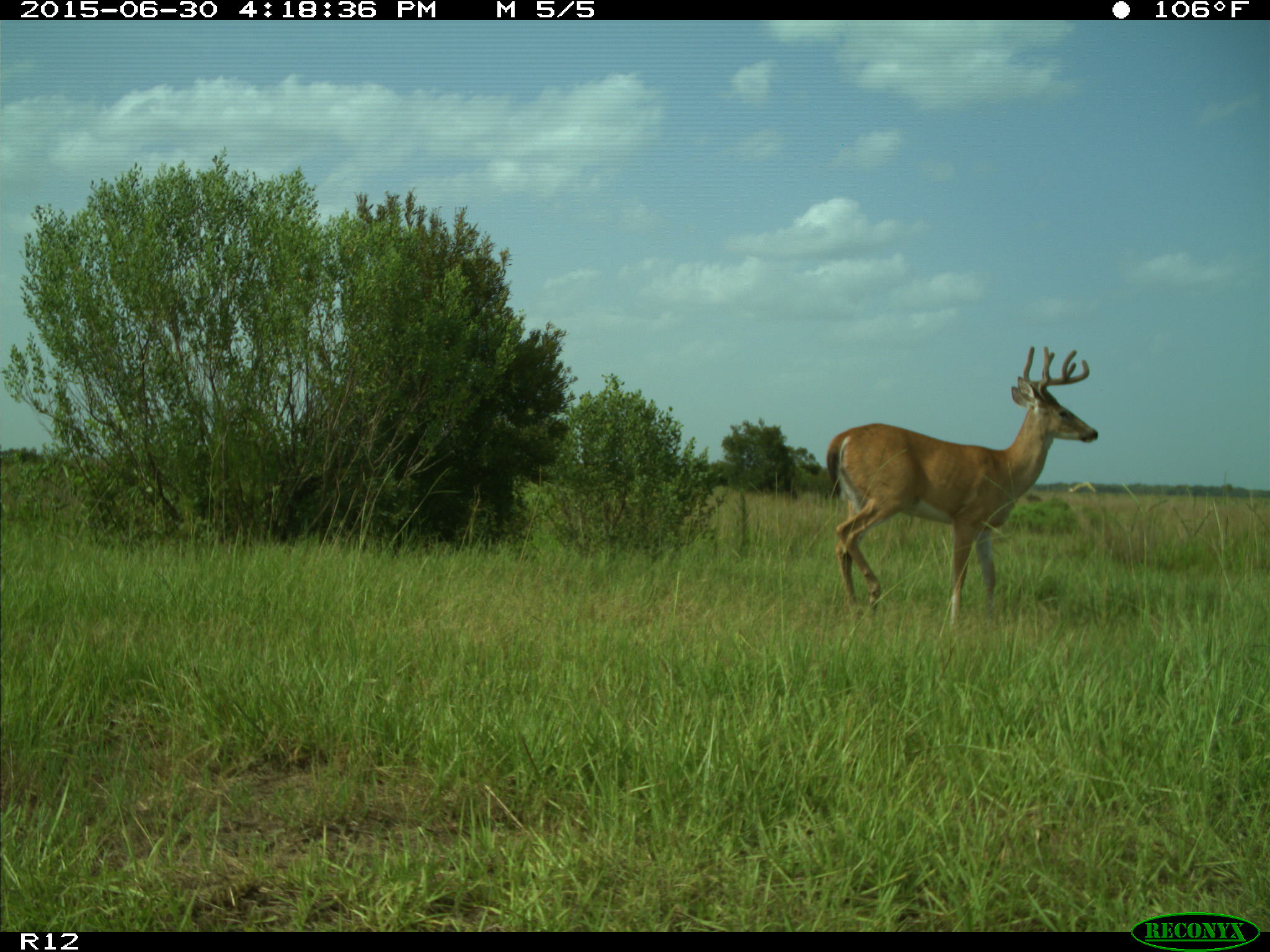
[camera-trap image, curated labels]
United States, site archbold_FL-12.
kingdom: Animalia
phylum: Chordata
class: Mammalia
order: Artiodactyla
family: Cervidae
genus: Odocoileus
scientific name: Odocoileus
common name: deer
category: unidentified deer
Unidentified deer (deer) (Odocoileus).